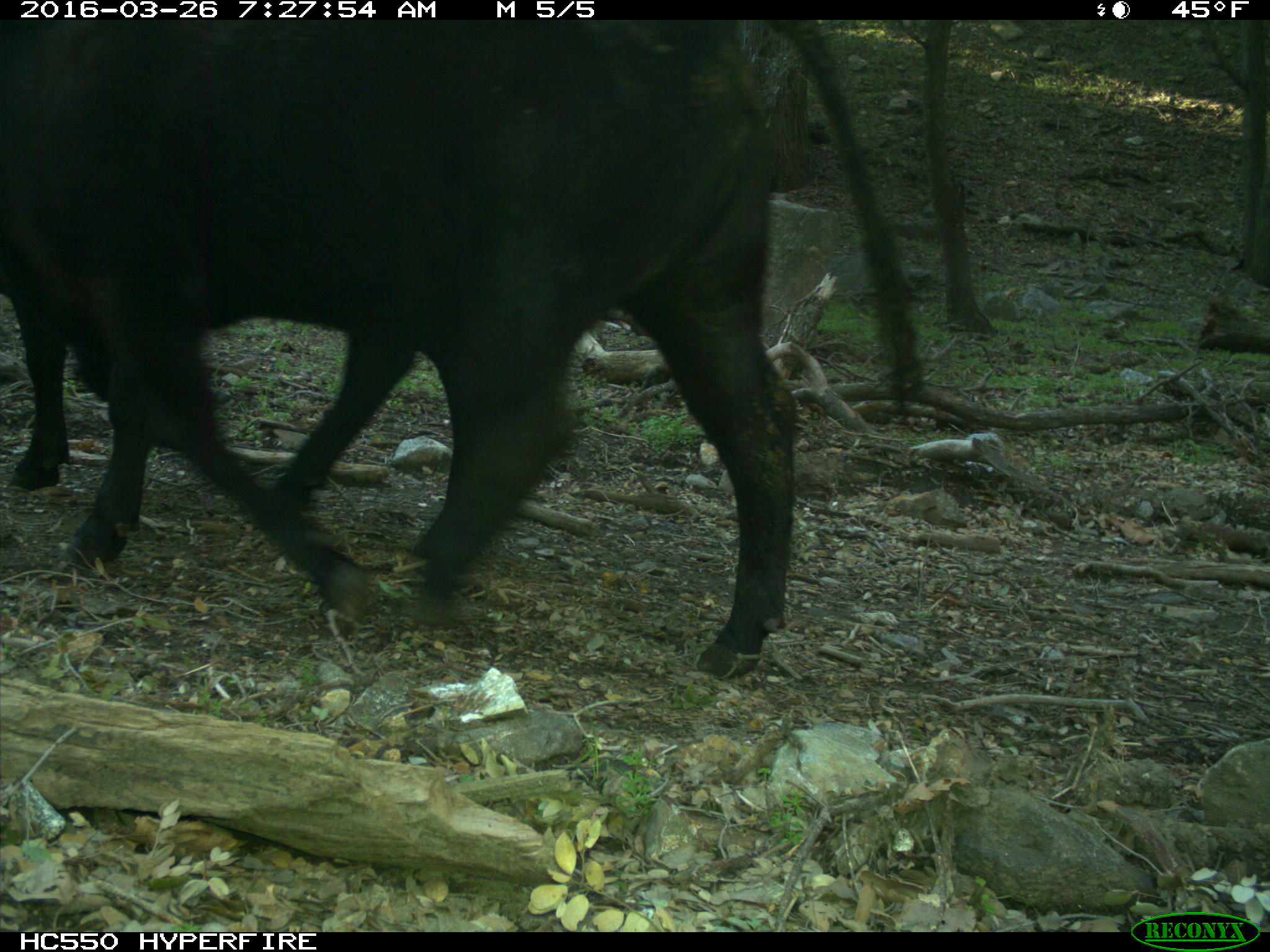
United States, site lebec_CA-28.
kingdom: Animalia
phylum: Chordata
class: Mammalia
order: Artiodactyla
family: Bovidae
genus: Bos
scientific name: Bos taurus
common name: domestic cow